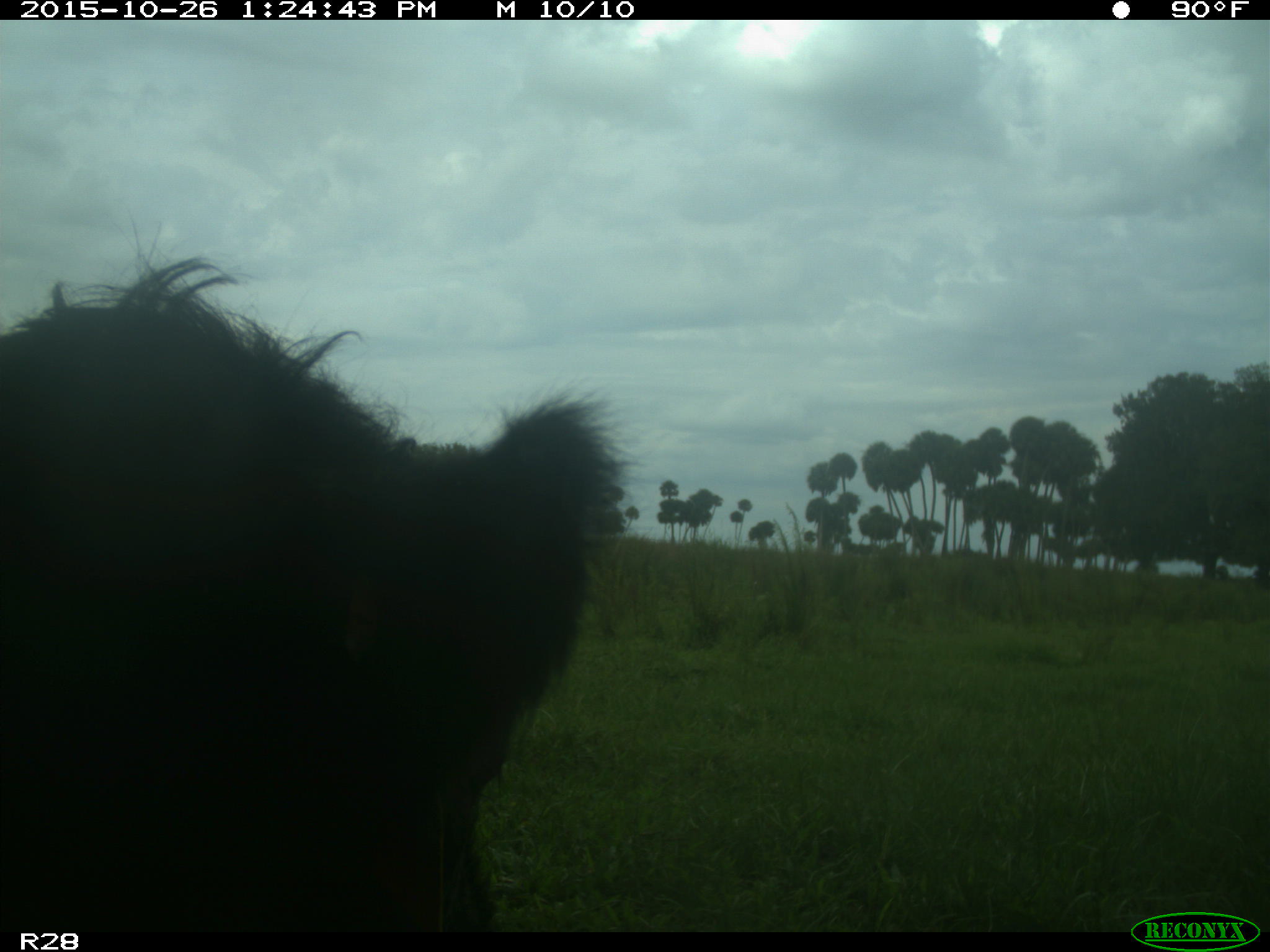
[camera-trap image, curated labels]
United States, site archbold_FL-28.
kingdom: Animalia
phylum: Chordata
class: Mammalia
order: Artiodactyla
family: Bovidae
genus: Bos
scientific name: Bos taurus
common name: domestic cow